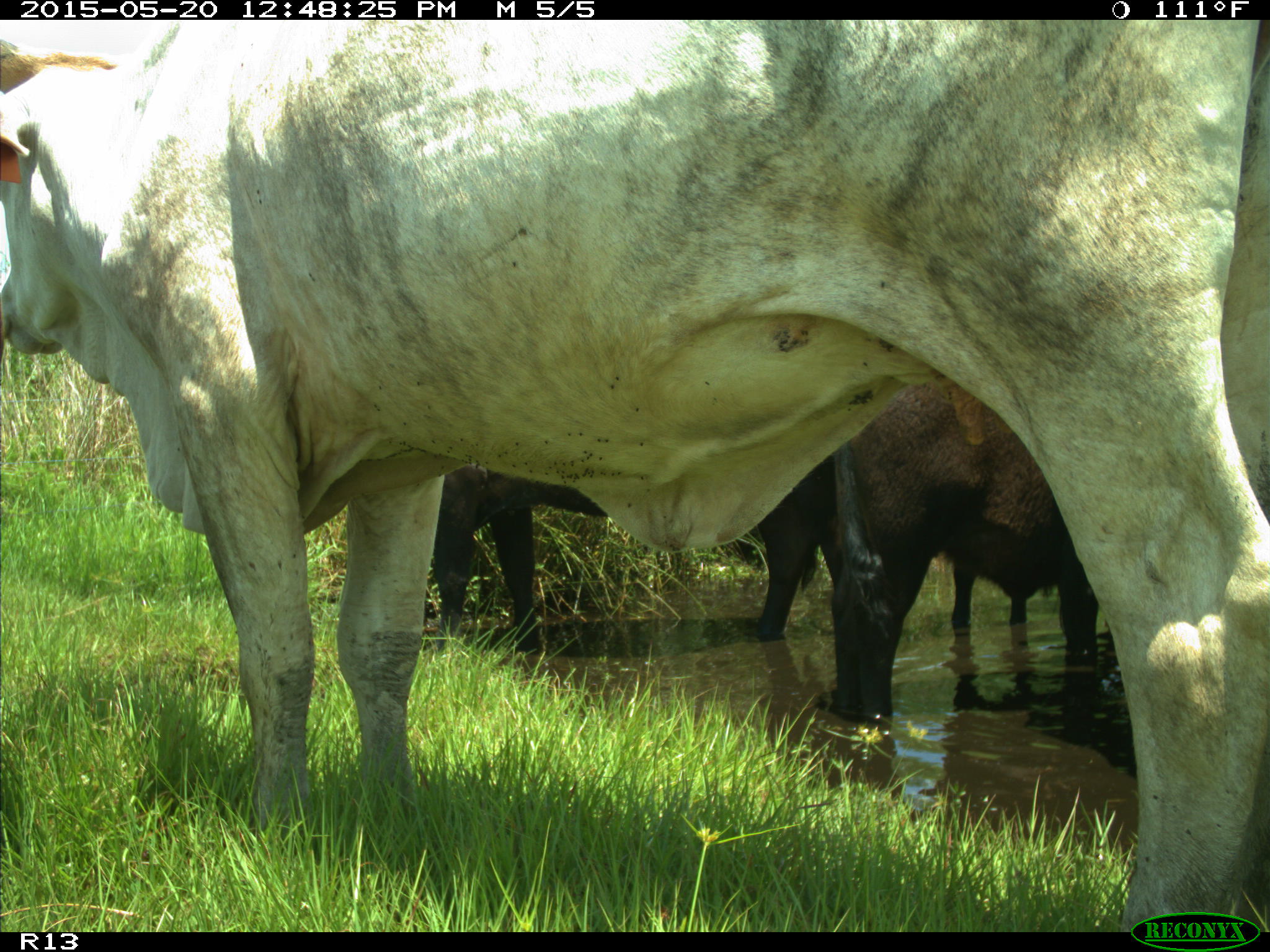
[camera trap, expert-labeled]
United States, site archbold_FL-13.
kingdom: Animalia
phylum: Chordata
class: Mammalia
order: Artiodactyla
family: Bovidae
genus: Bos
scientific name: Bos taurus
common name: domestic cow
Bos taurus (domestic cow).